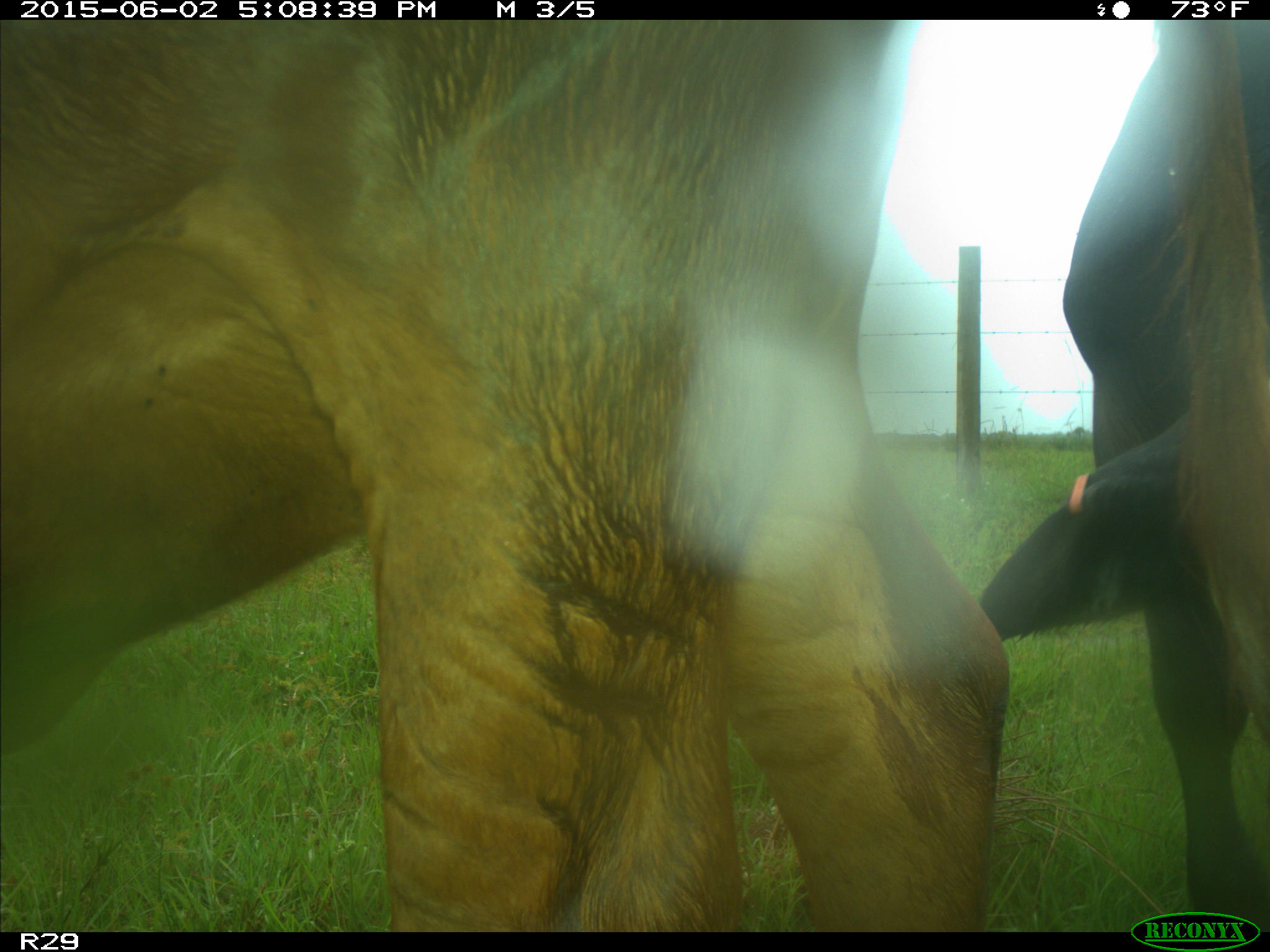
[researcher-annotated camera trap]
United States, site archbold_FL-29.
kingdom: Animalia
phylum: Chordata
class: Mammalia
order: Artiodactyla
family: Bovidae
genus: Bos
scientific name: Bos taurus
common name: domestic cow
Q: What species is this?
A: Bos taurus (domestic cow).